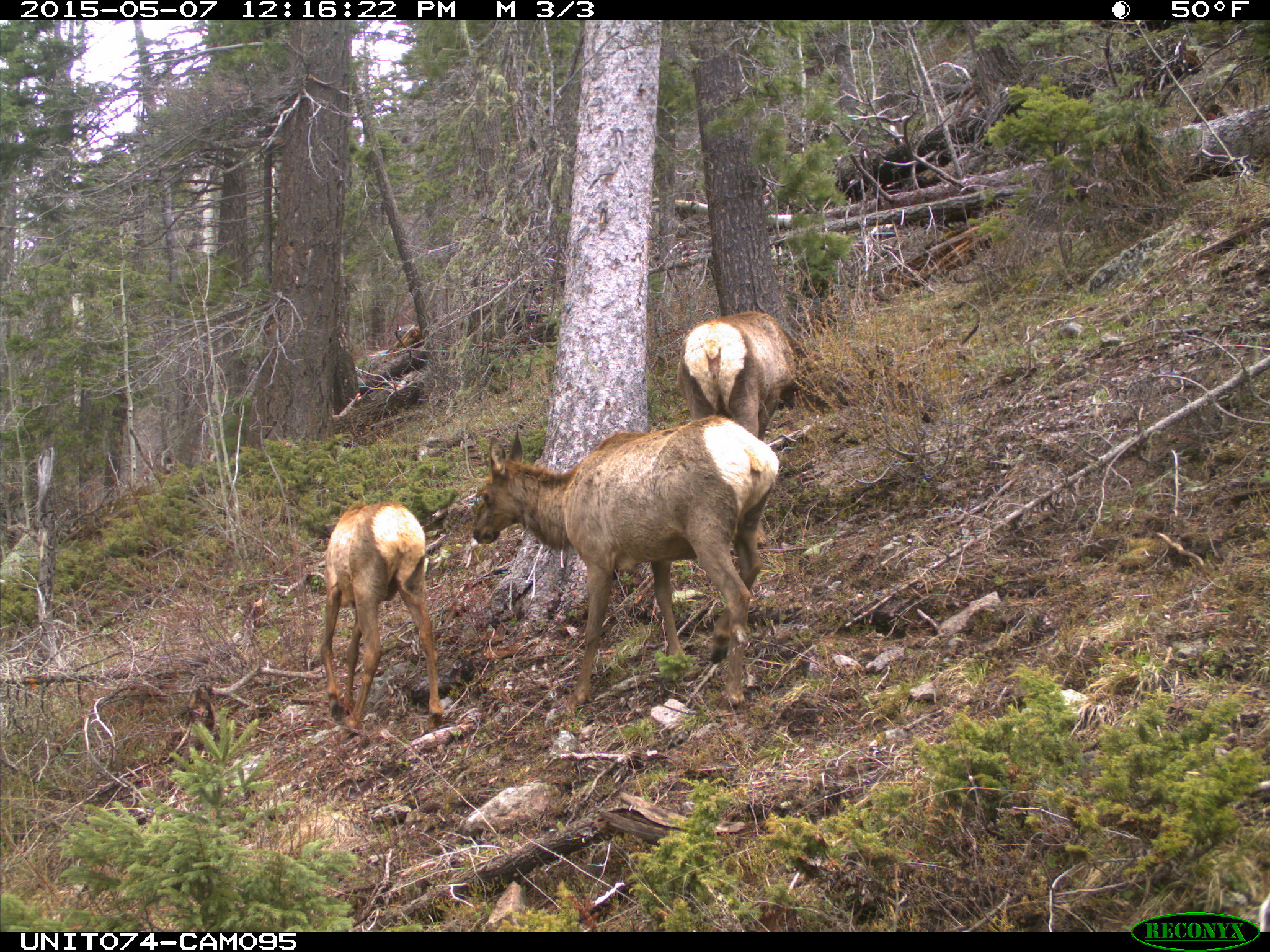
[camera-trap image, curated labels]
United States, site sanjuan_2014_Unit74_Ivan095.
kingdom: Animalia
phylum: Chordata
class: Mammalia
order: Artiodactyla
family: Cervidae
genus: Cervus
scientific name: Cervus elaphus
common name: red deer